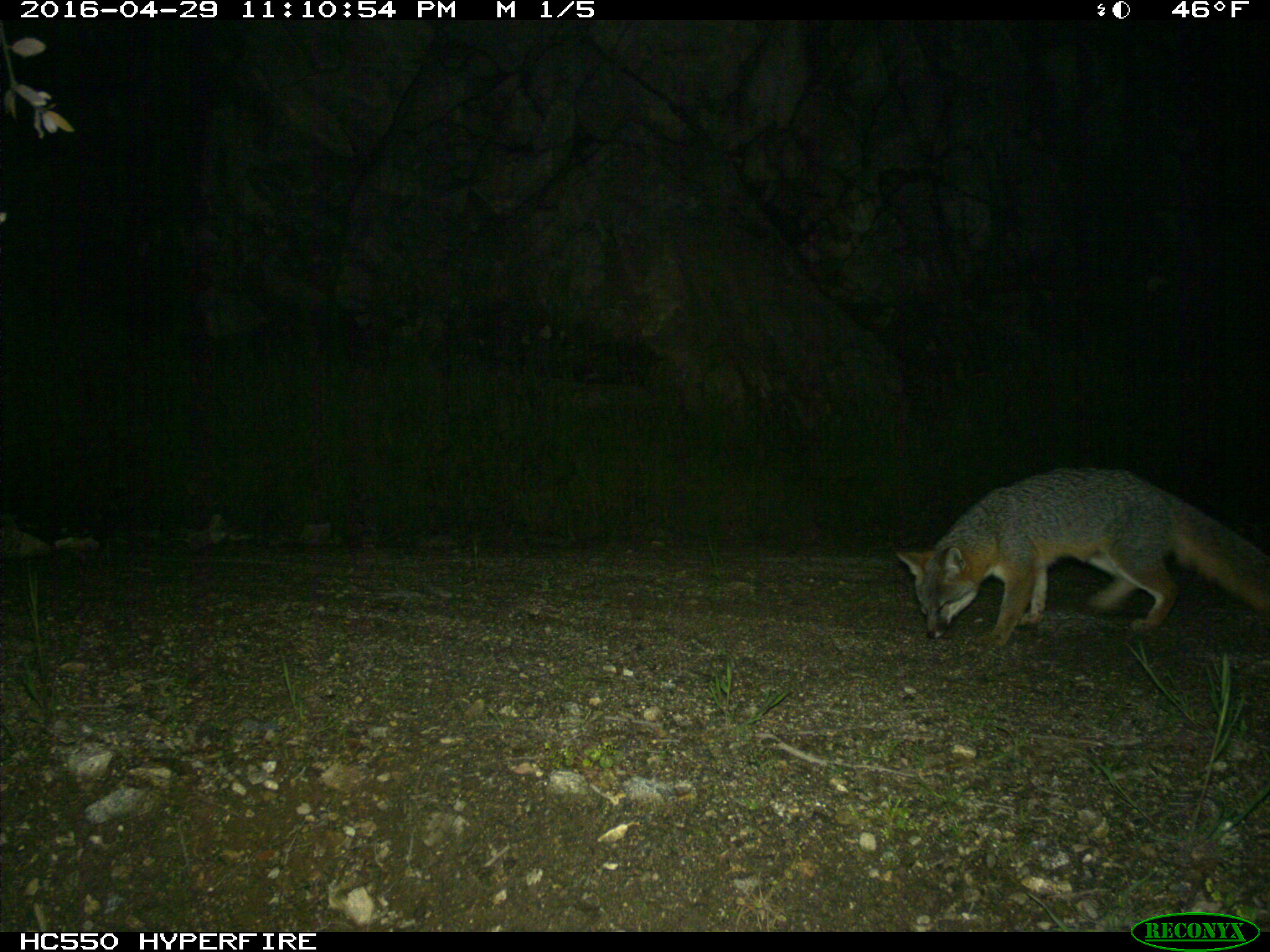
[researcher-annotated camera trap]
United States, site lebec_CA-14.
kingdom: Animalia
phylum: Chordata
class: Mammalia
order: Carnivora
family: Canidae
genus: Urocyon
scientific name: Urocyon cinereoargenteus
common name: gray fox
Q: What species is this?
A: Urocyon cinereoargenteus (gray fox).